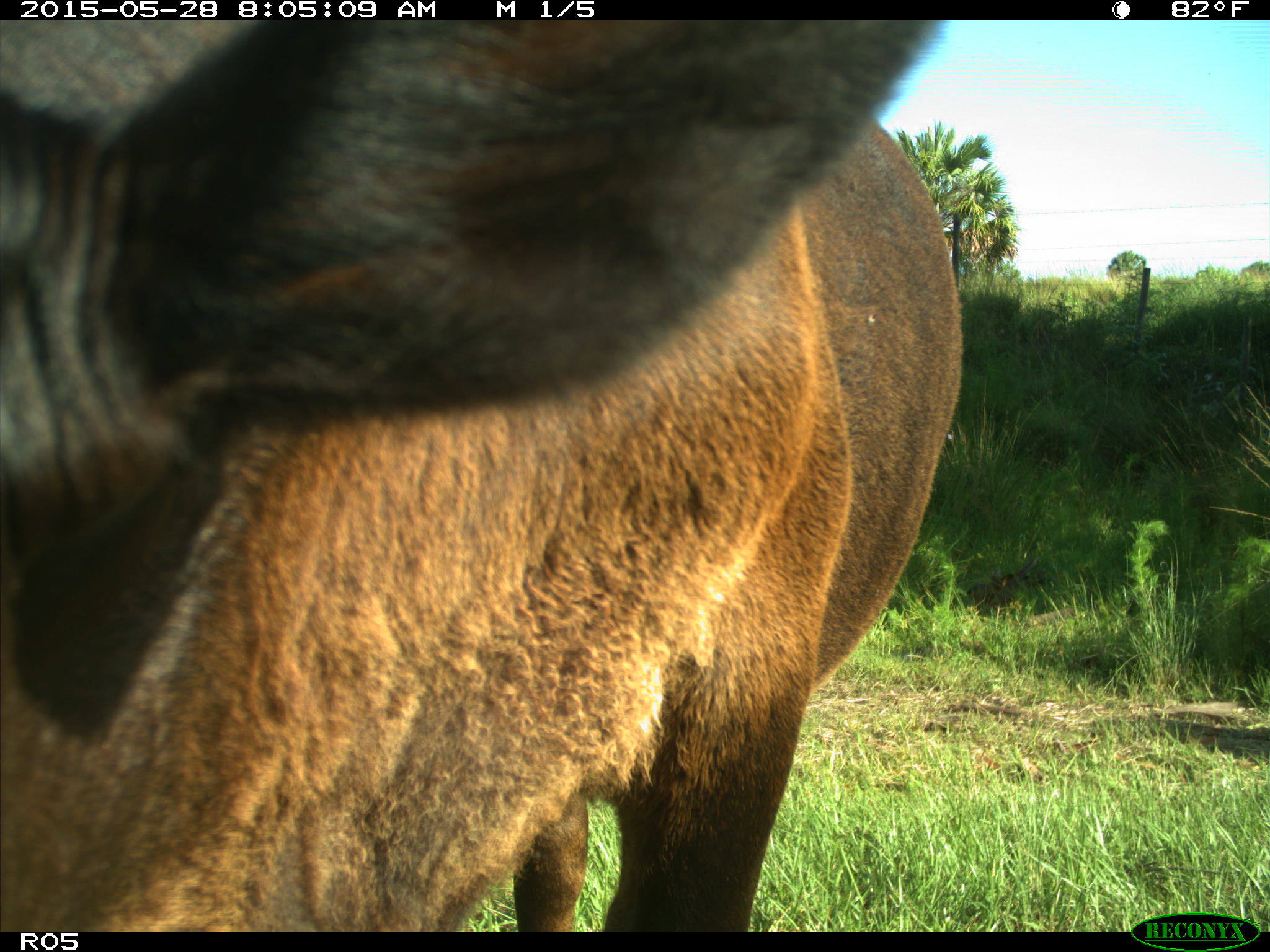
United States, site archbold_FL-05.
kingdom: Animalia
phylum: Chordata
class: Mammalia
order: Artiodactyla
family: Bovidae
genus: Bos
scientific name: Bos taurus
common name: domestic cow